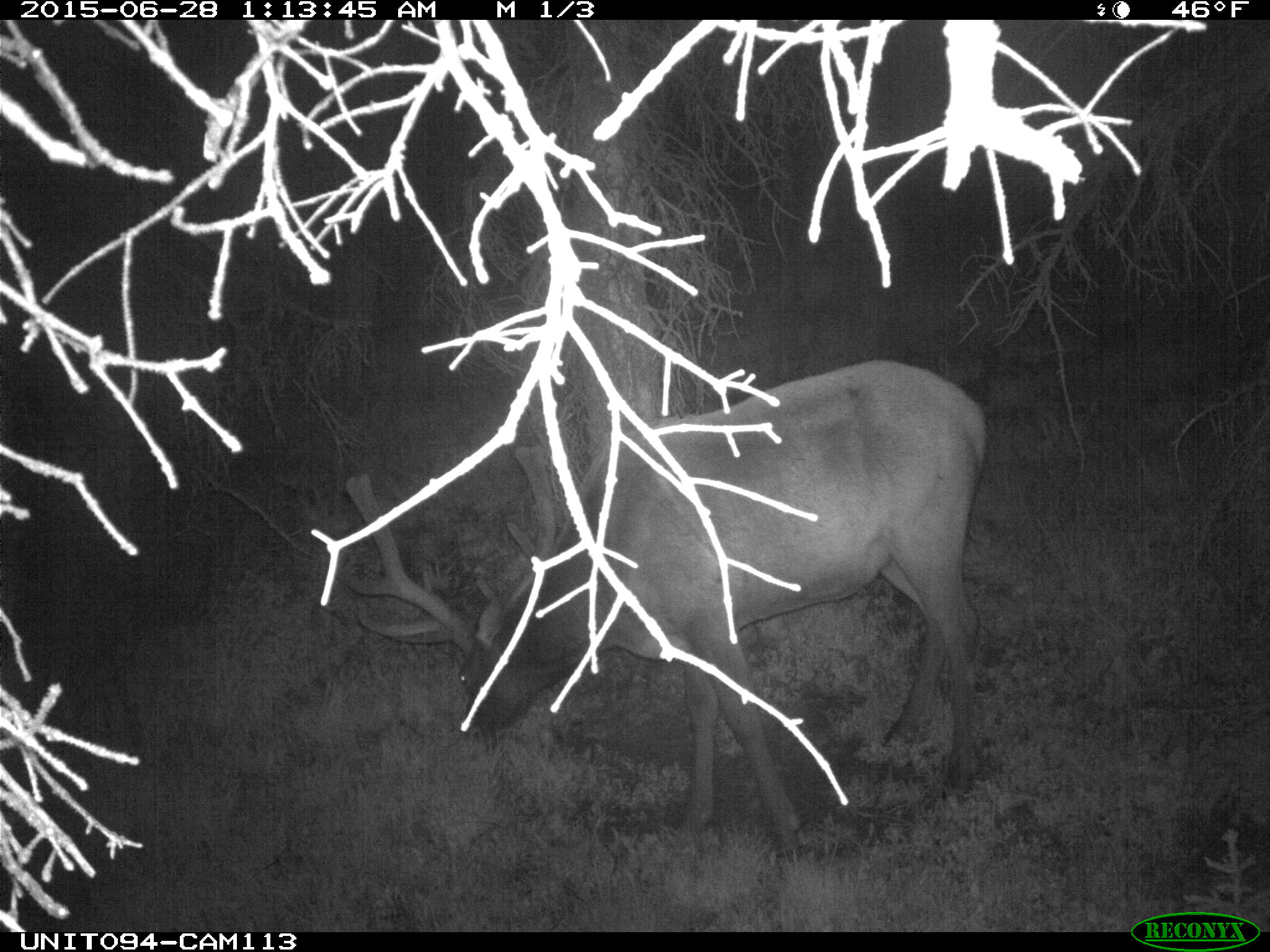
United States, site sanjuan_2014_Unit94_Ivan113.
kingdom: Animalia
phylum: Chordata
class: Mammalia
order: Artiodactyla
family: Cervidae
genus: Cervus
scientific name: Cervus elaphus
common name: red deer